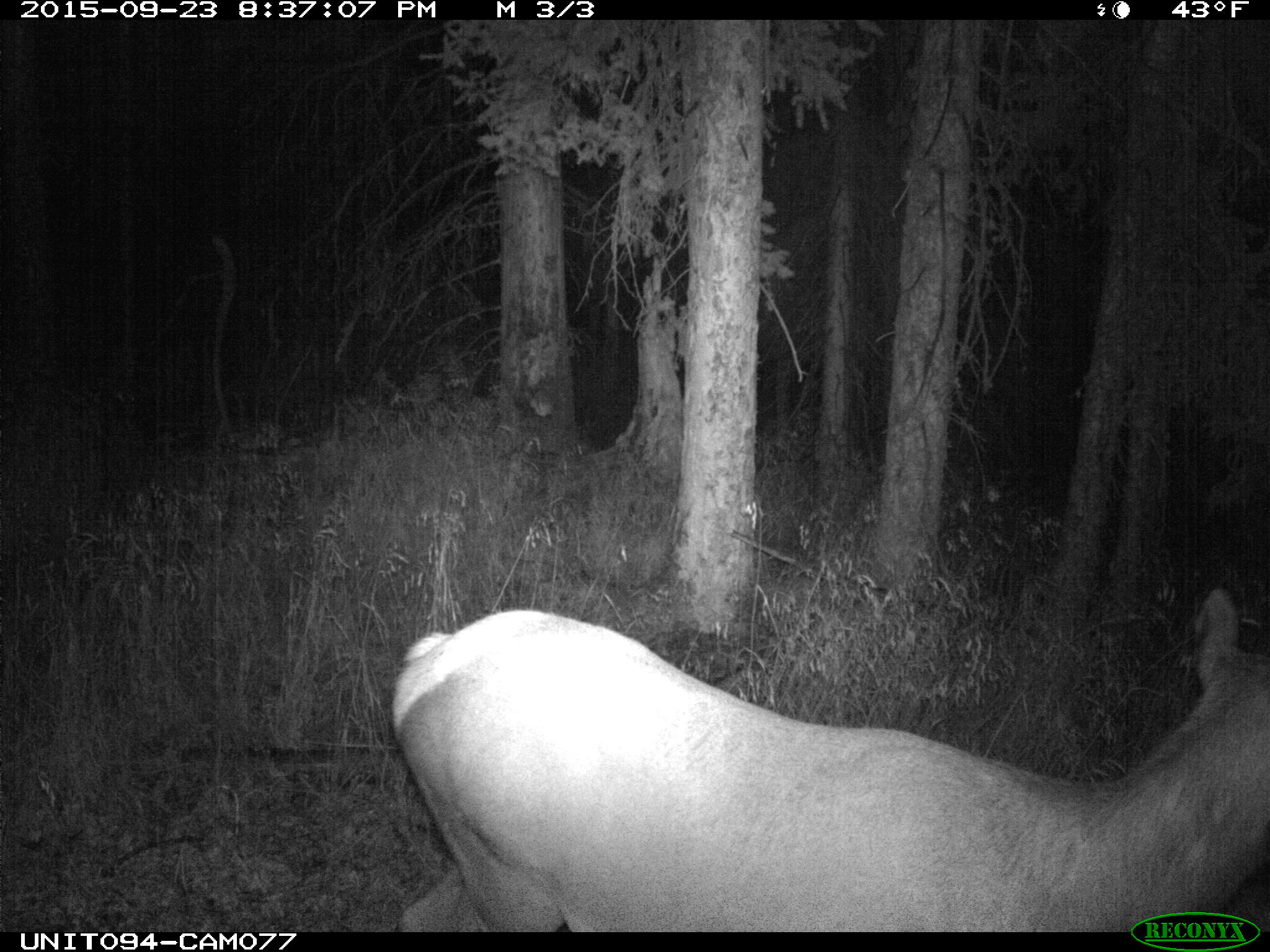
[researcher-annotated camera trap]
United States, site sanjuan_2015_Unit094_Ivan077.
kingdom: Animalia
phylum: Chordata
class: Mammalia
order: Artiodactyla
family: Cervidae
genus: Cervus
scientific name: Cervus elaphus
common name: red deer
Cervus elaphus (red deer).